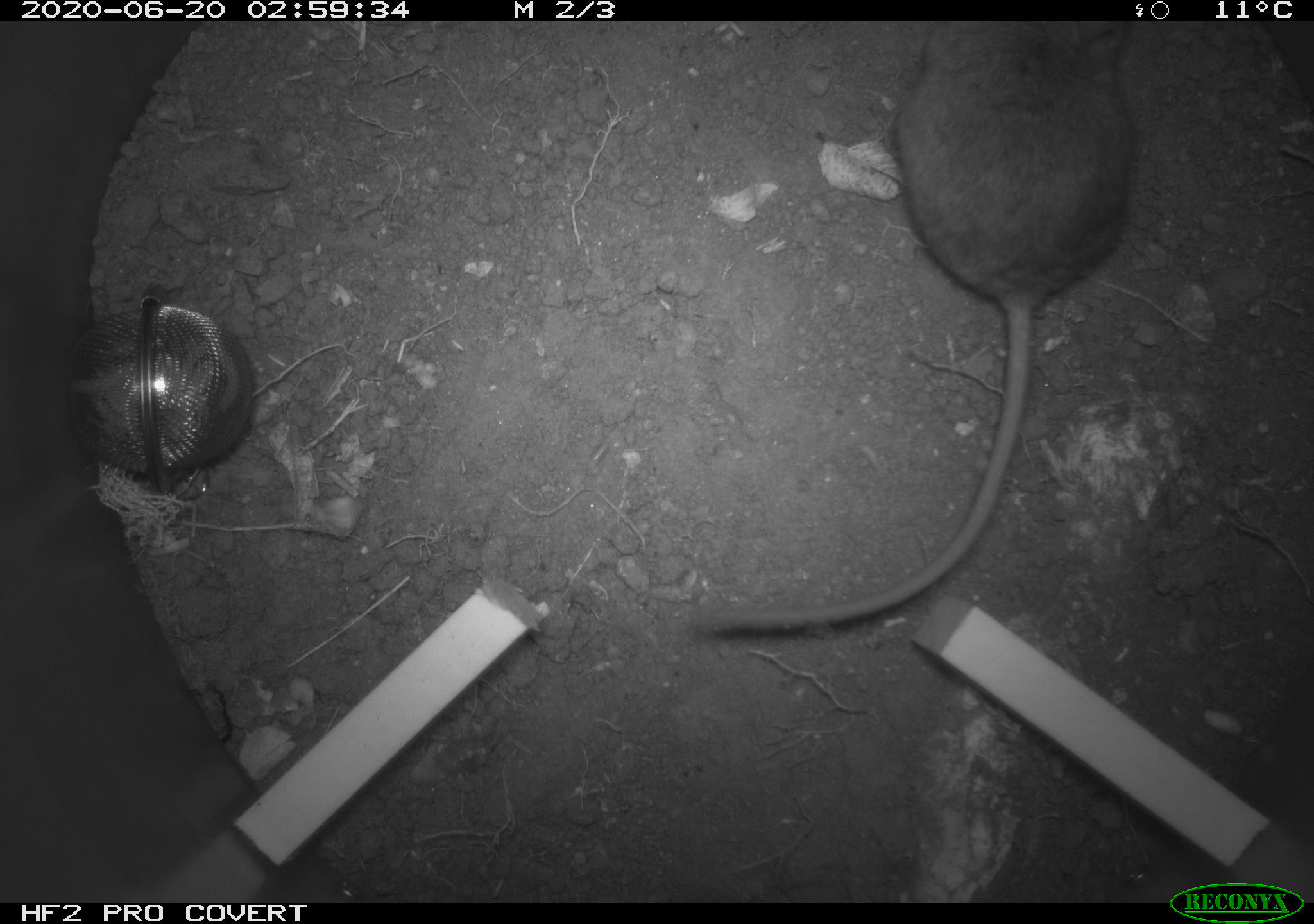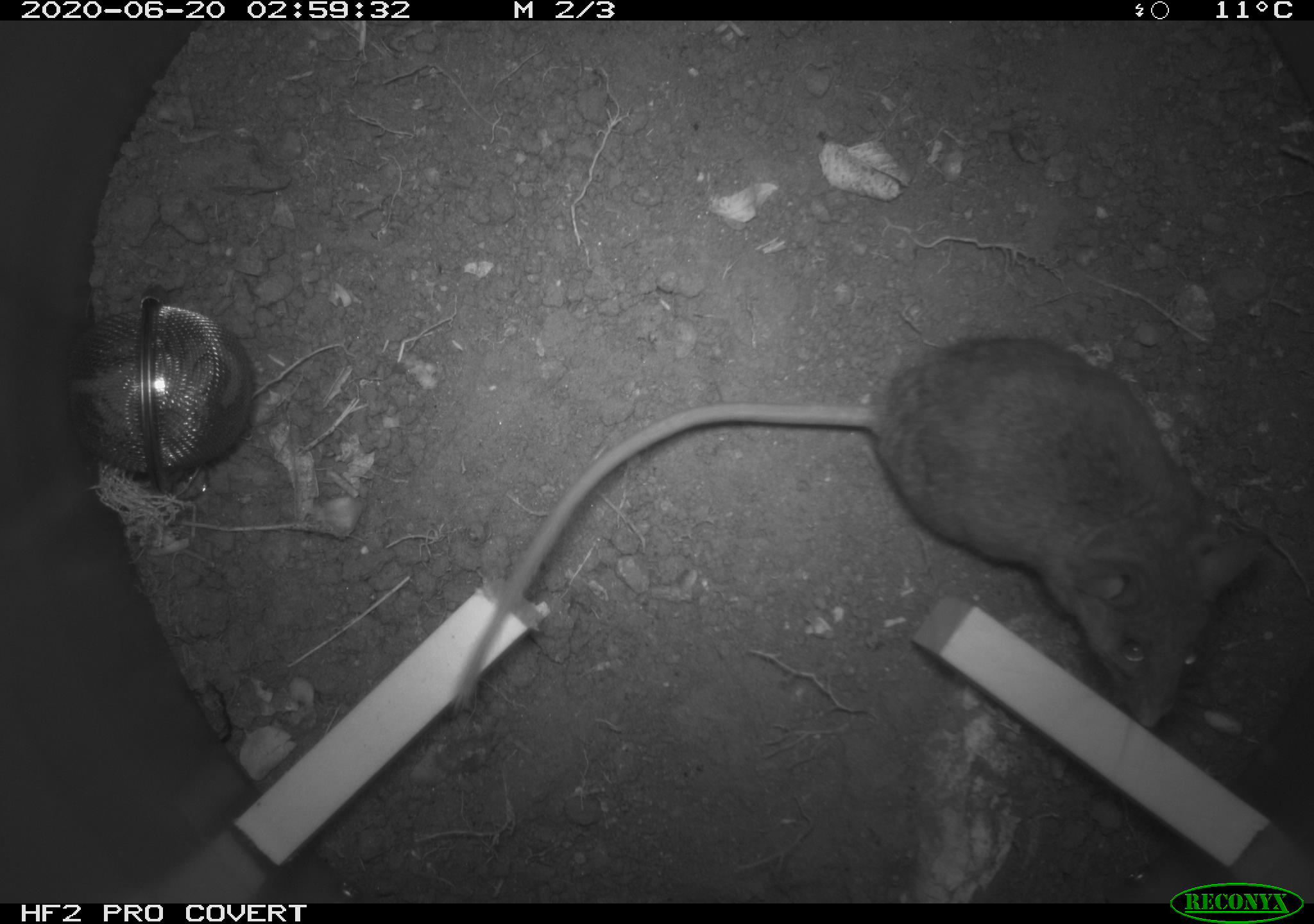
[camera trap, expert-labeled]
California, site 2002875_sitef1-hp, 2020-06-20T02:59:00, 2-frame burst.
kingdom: Animalia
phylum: Chordata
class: Mammalia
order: Rodentia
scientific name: Rodentia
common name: mouse species